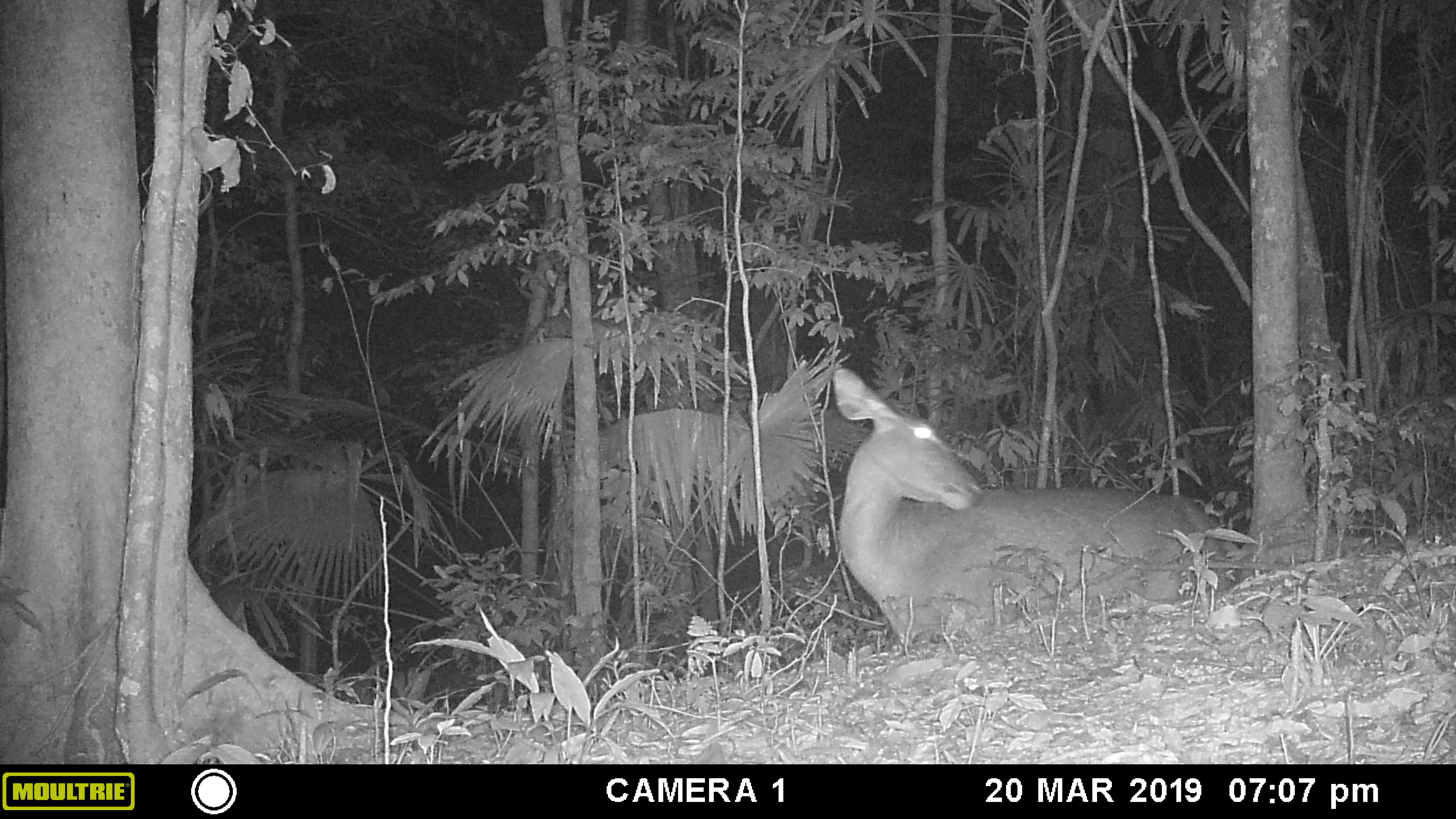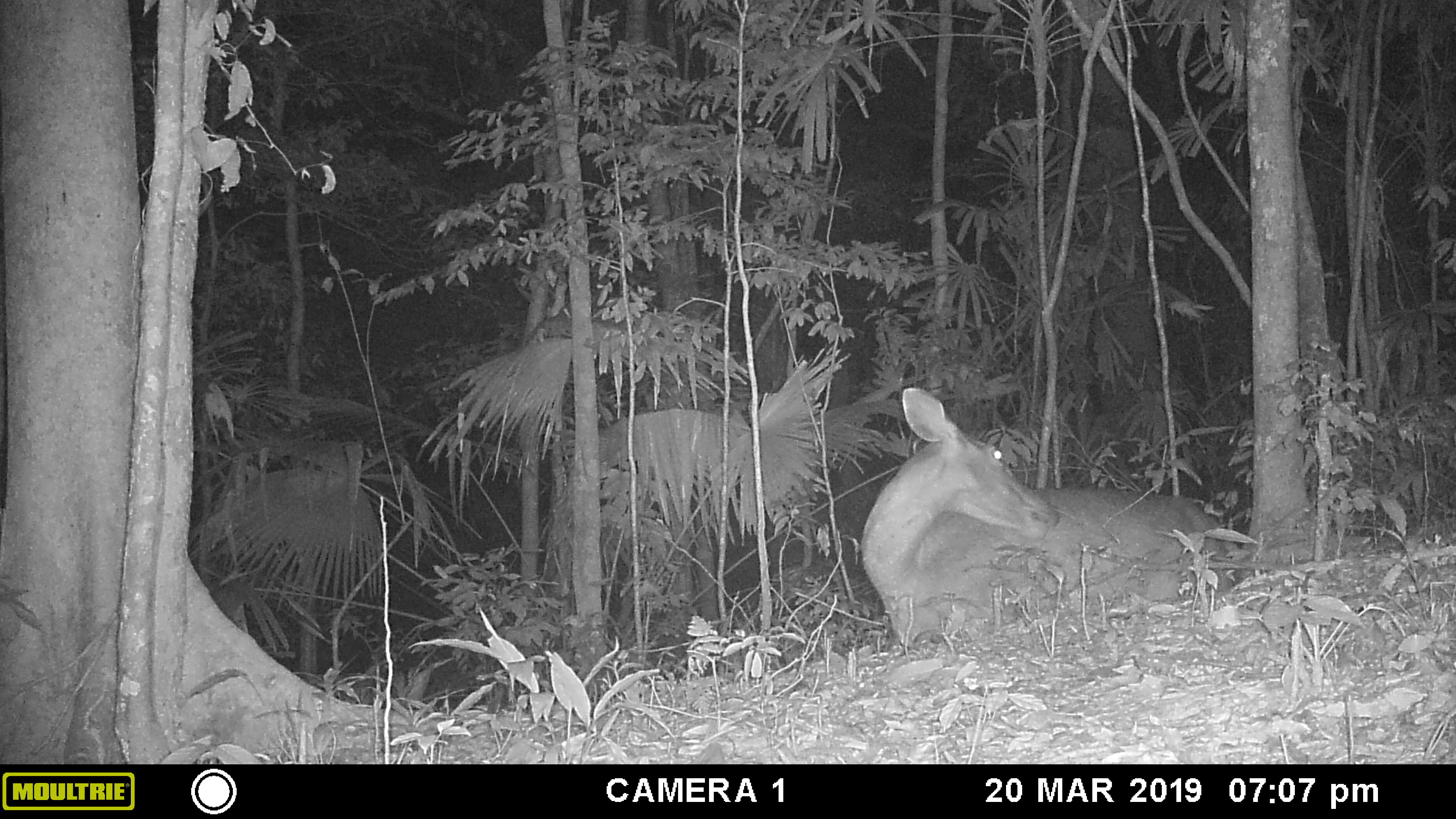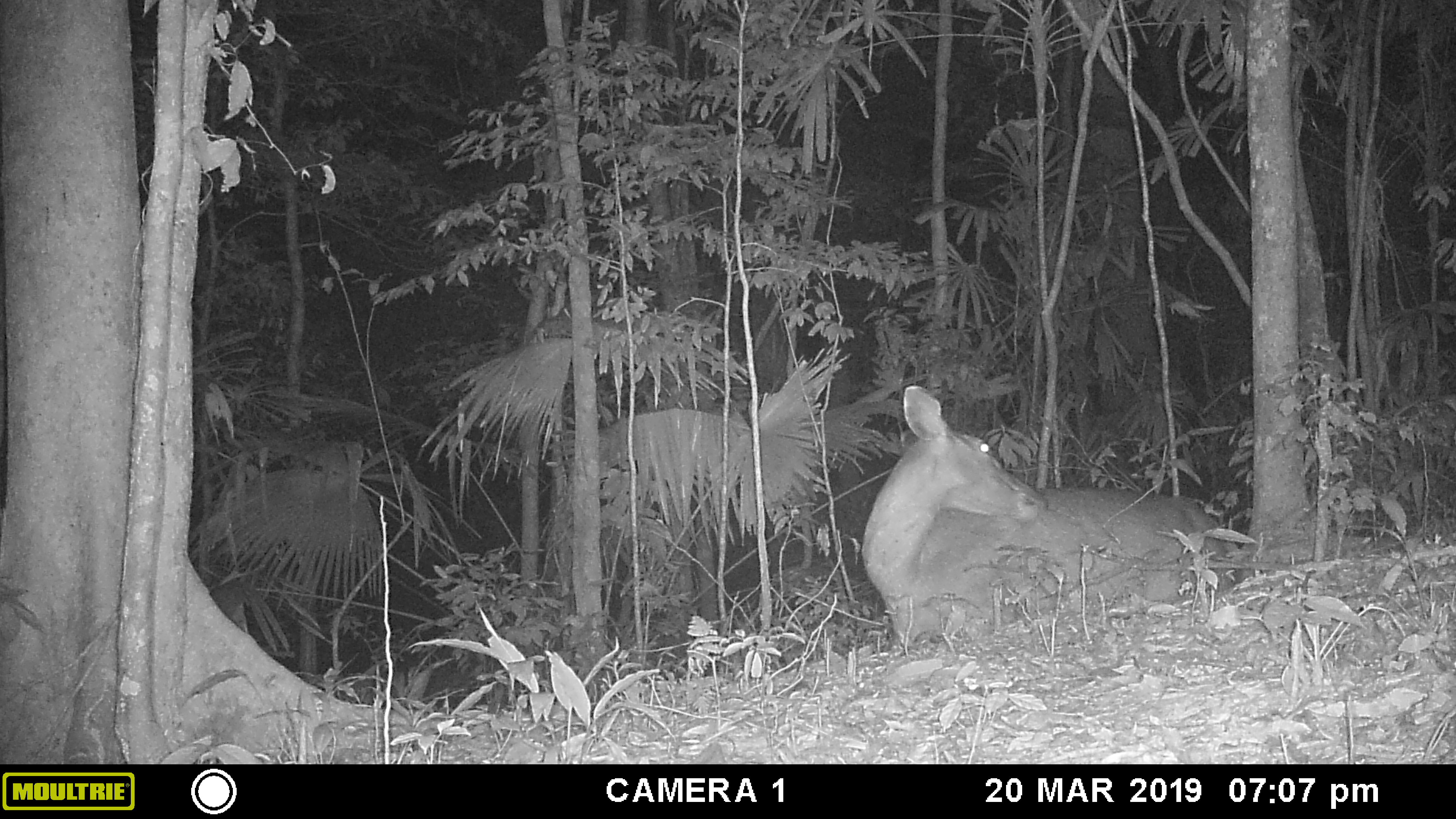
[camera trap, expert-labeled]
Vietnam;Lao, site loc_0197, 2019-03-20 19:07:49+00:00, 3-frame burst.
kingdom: Animalia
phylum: Chordata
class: Mammalia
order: Artiodactyla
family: Cervidae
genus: Rusa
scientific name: Rusa unicolor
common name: sambar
Sambar (Rusa unicolor). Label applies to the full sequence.